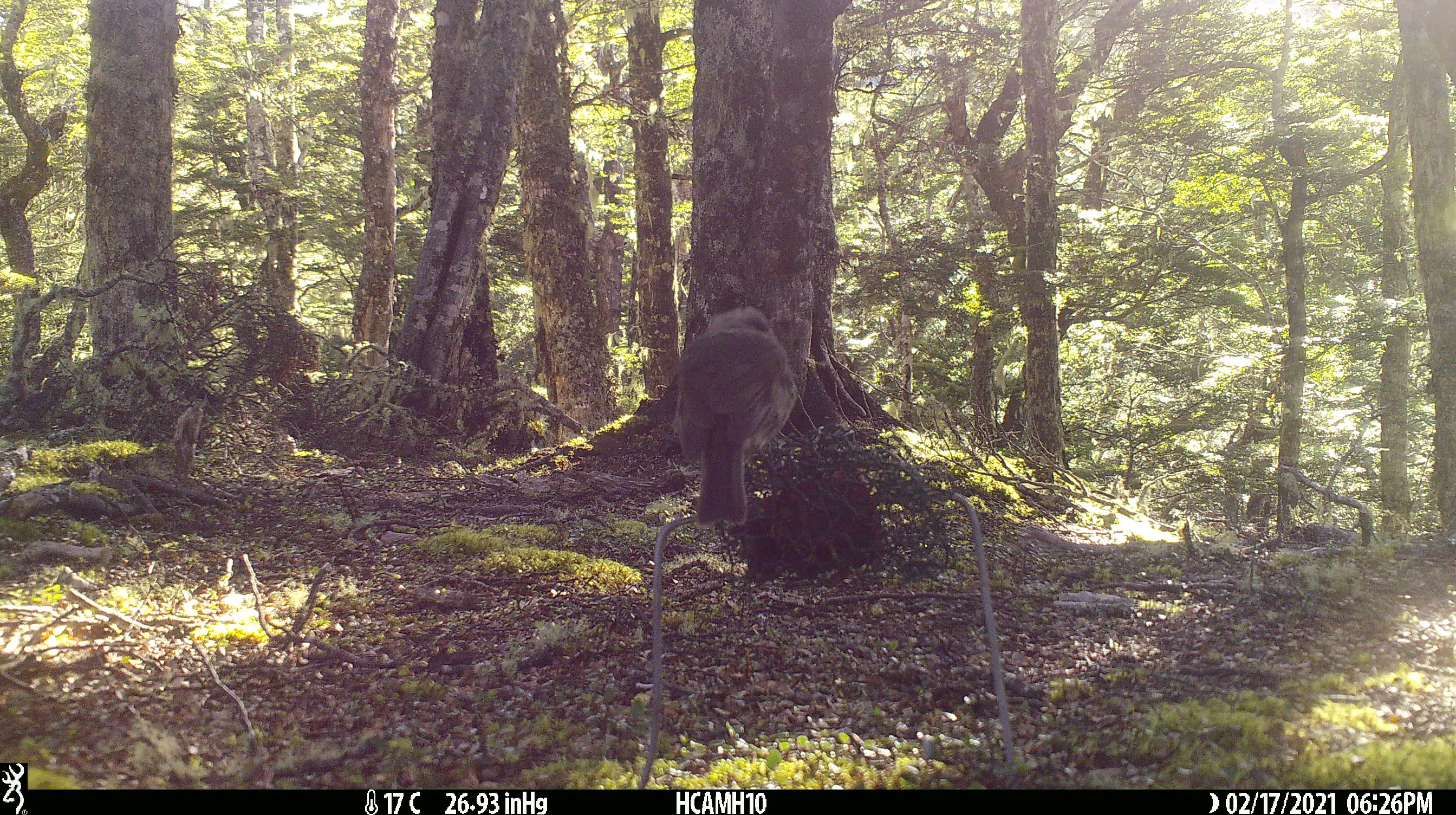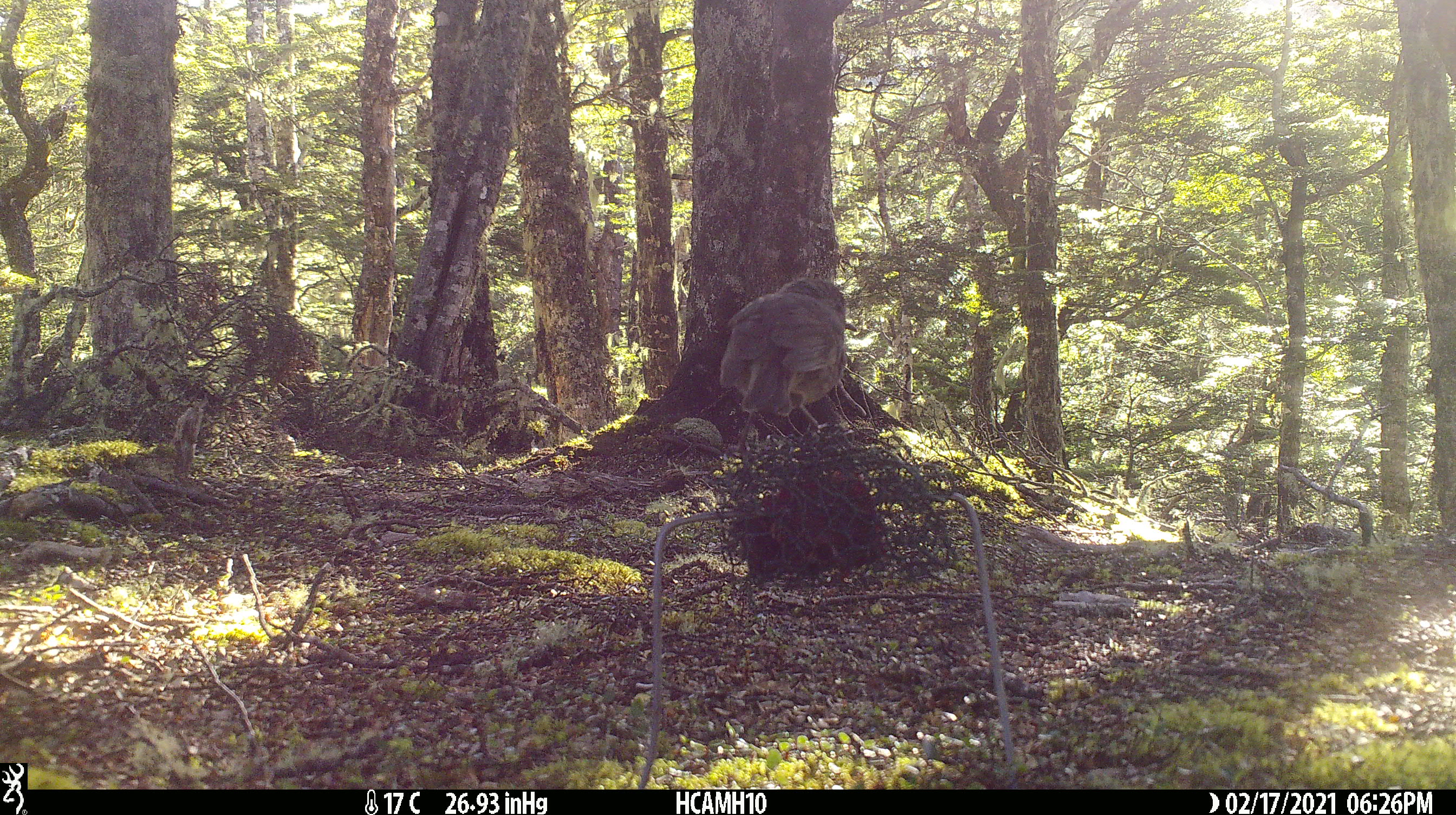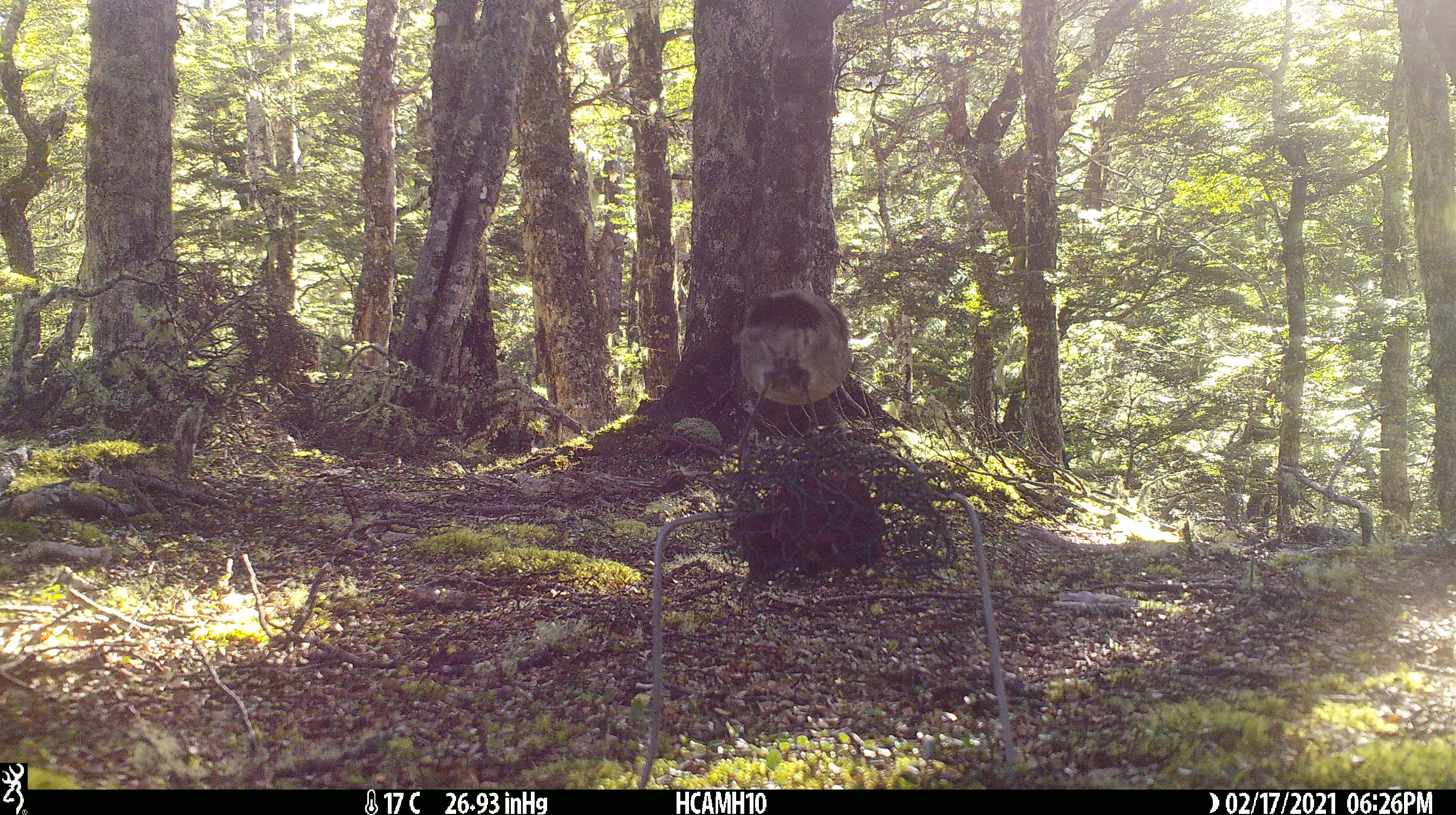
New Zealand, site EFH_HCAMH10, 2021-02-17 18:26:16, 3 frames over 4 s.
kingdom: Animalia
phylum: Chordata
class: Aves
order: Passeriformes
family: Petroicidae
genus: Petroica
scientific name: Petroica australis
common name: new zealand robin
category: robin